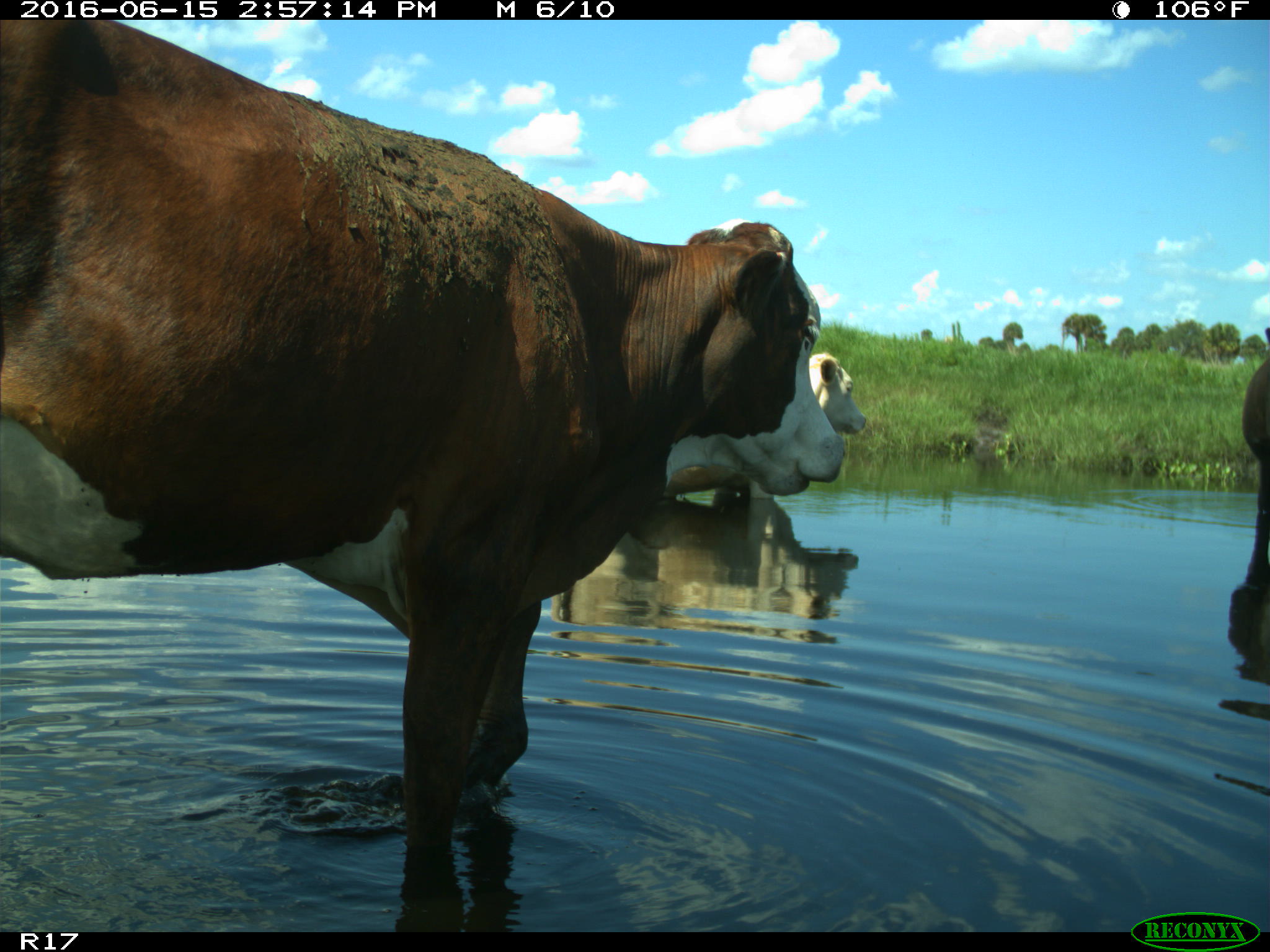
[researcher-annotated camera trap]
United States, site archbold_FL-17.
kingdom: Animalia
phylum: Chordata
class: Mammalia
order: Artiodactyla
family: Bovidae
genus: Bos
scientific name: Bos taurus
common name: domestic cow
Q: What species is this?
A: Bos taurus (domestic cow).